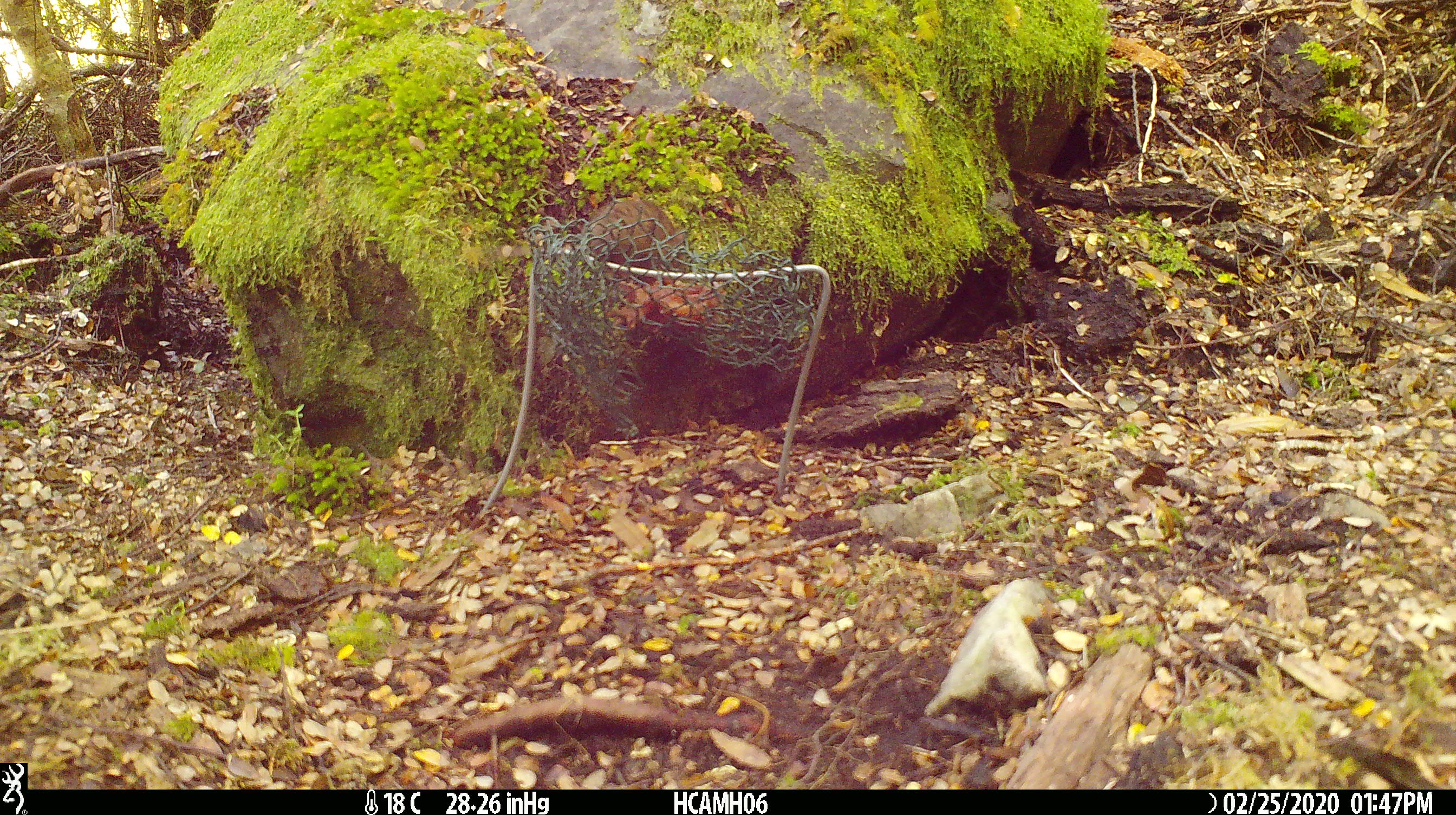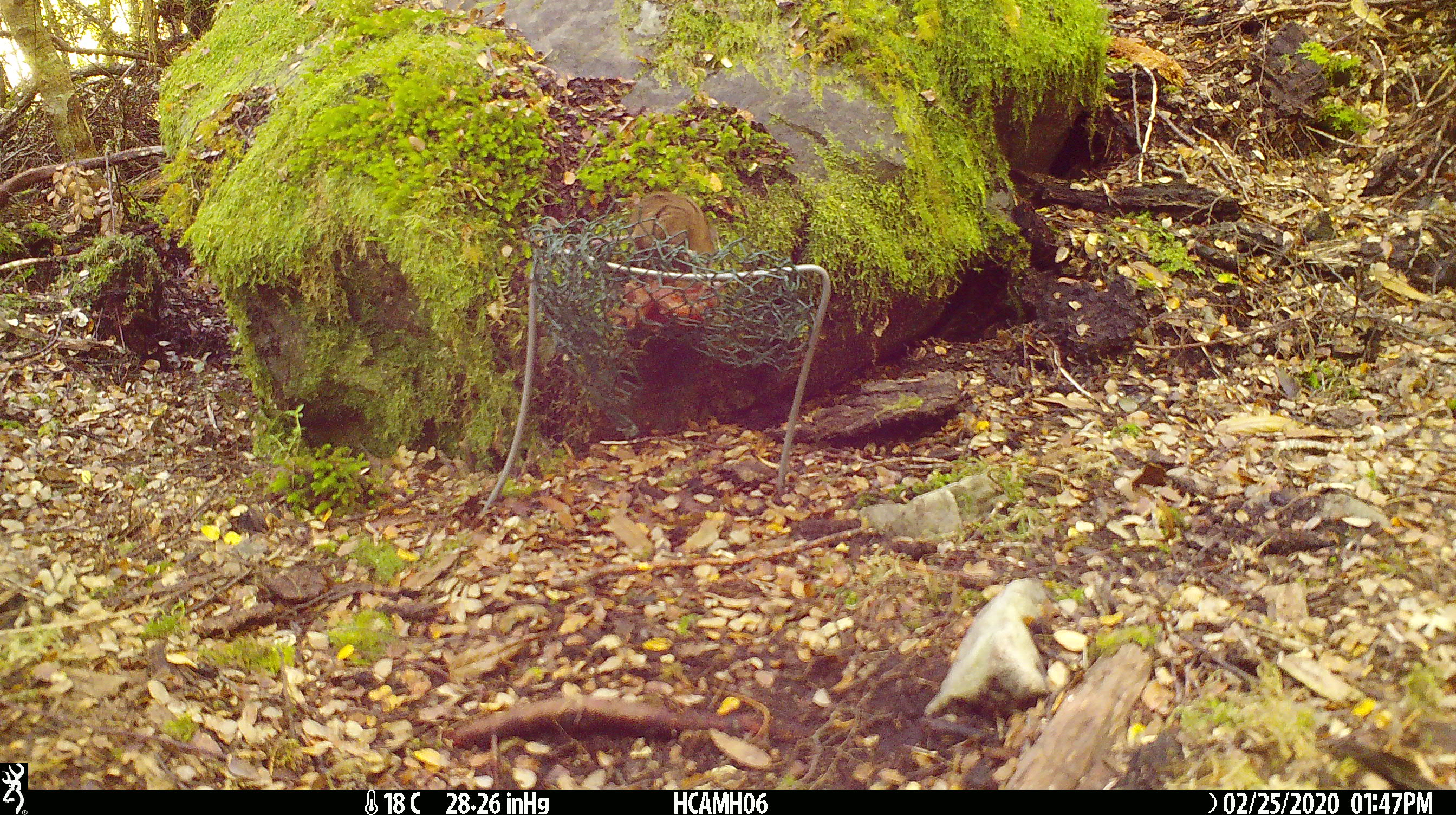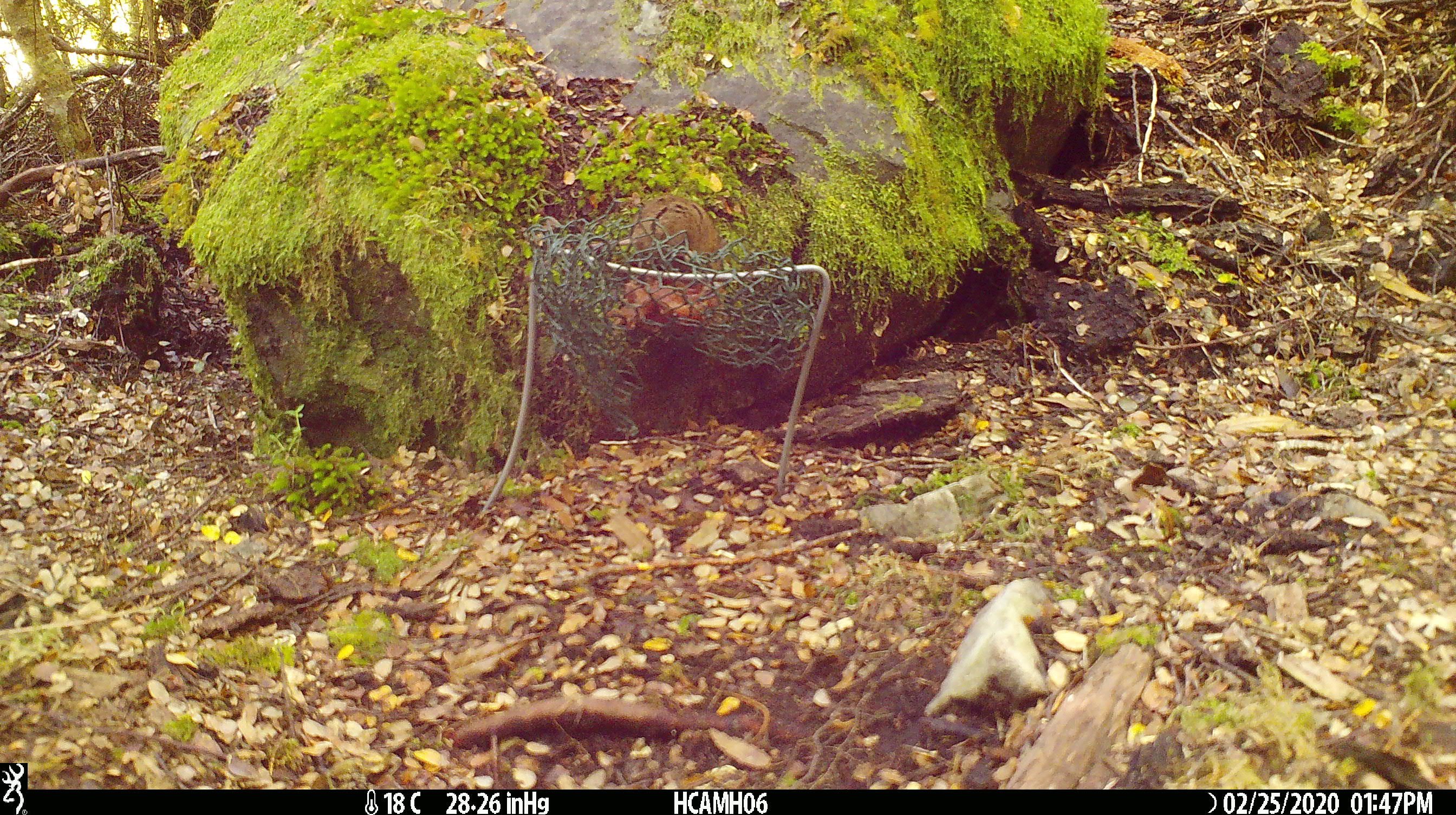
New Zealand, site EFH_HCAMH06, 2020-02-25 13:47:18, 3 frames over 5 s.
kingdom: Animalia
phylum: Chordata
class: Mammalia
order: Rodentia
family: Muridae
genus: Mus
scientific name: Mus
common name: mouse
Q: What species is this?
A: Mouse (Mus).